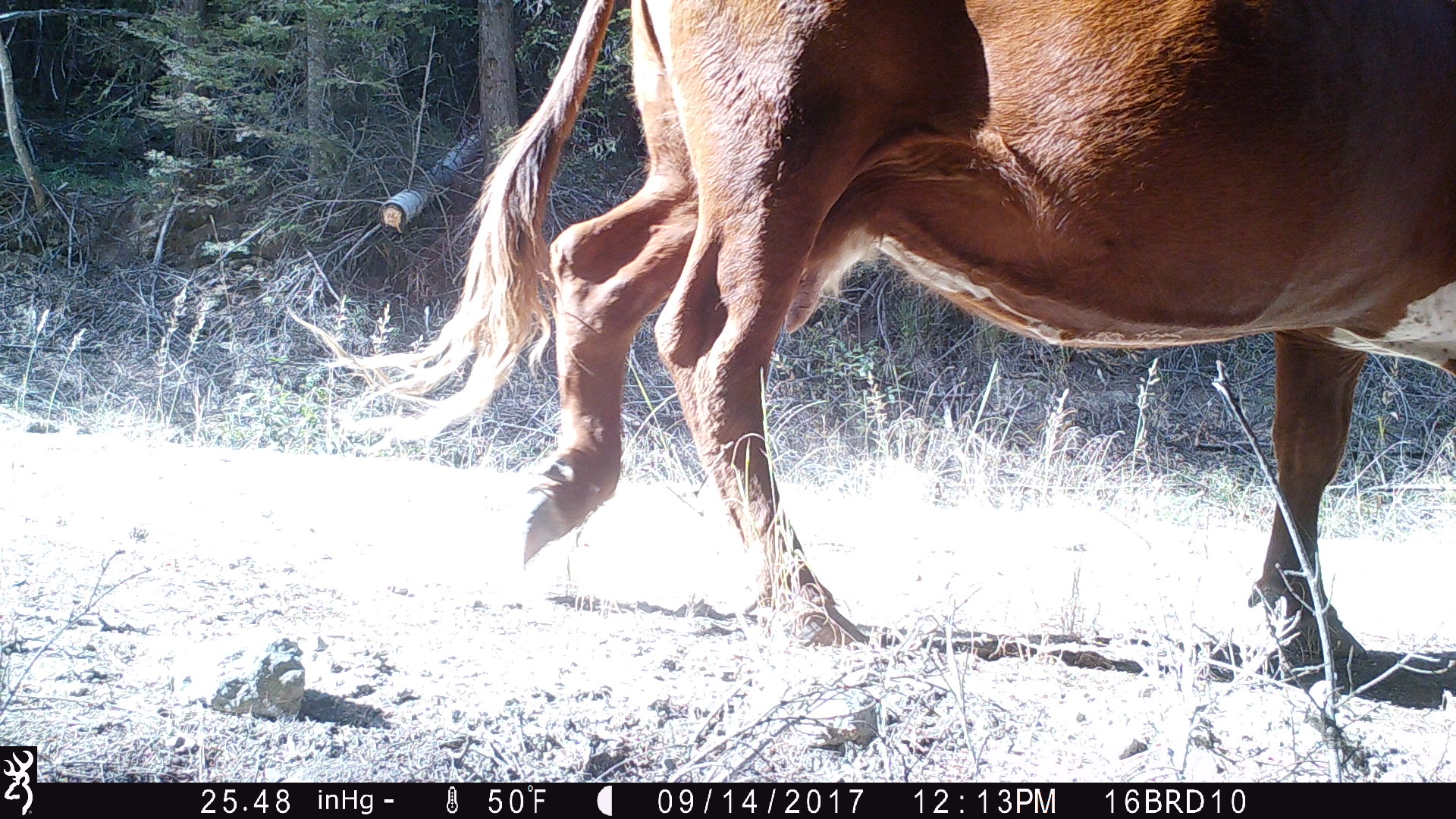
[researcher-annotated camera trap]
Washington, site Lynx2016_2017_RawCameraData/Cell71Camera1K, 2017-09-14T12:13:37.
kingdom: Animalia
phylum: Chordata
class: Mammalia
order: Artiodactyla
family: Bovidae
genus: Bos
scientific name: Bos taurus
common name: domestic cattle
Domestic cattle (Bos taurus). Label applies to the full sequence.